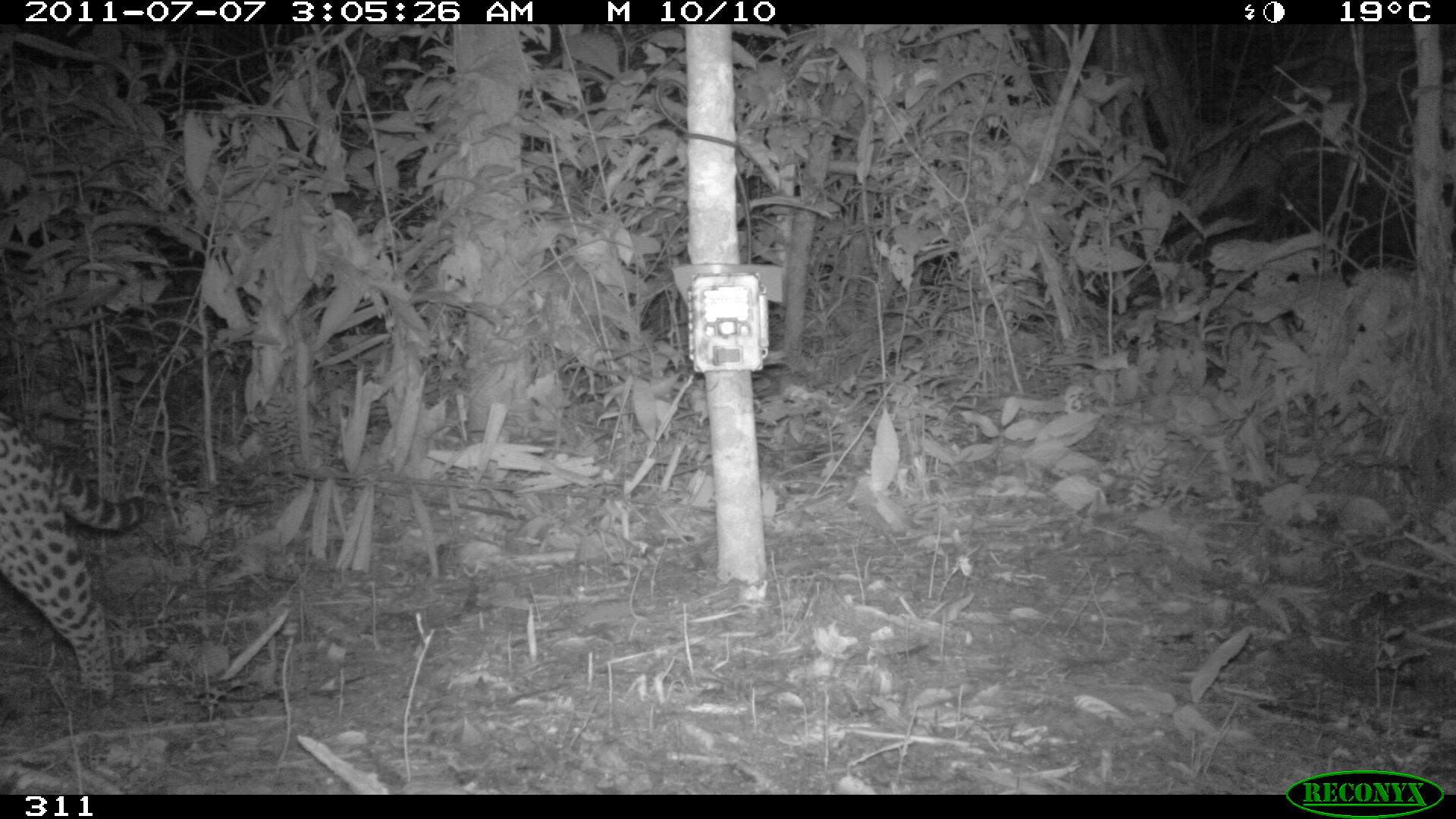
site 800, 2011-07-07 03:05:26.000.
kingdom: Animalia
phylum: Chordata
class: Mammalia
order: Carnivora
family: Felidae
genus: Leopardus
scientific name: Leopardus pardalis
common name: ocelot